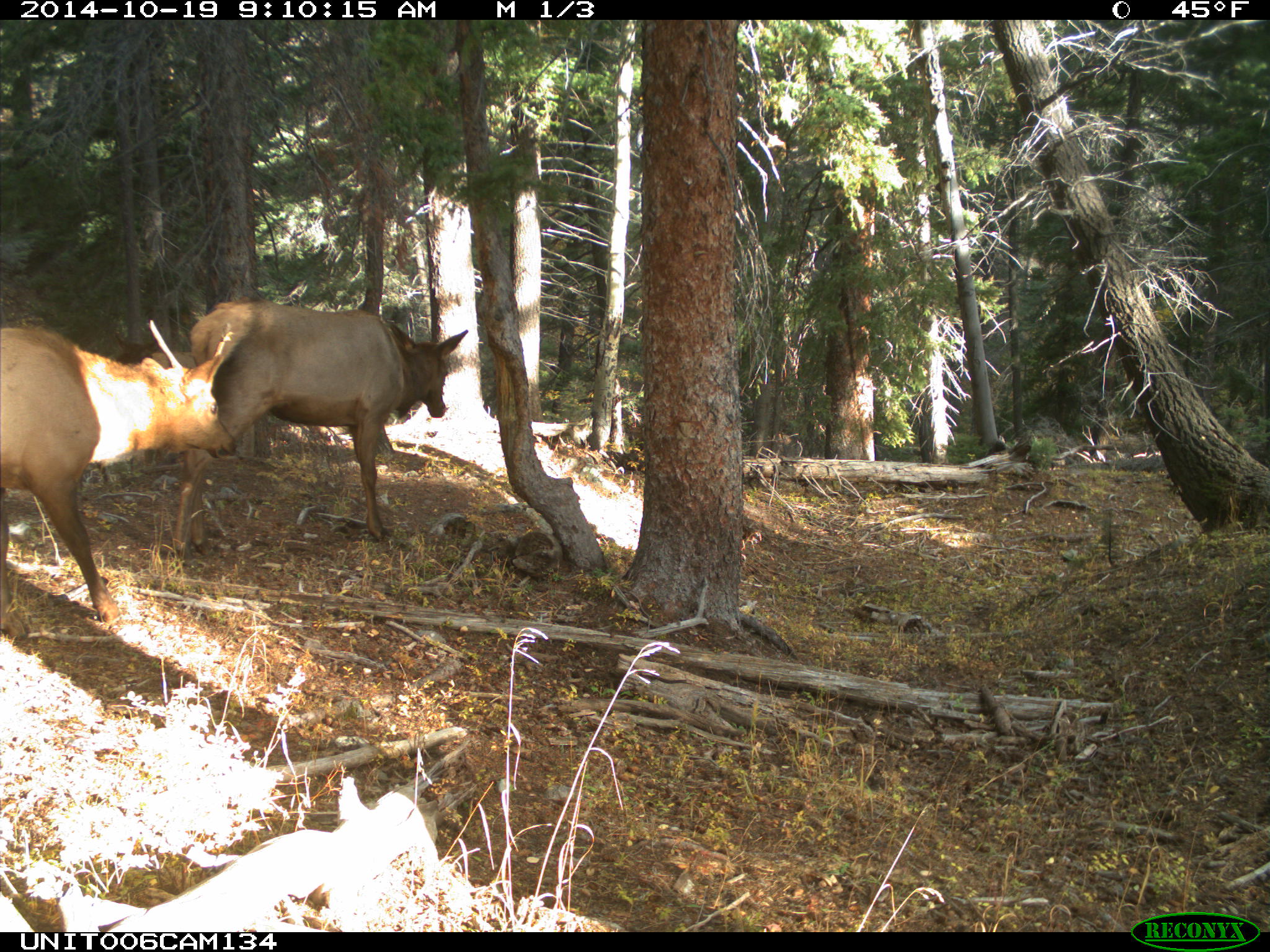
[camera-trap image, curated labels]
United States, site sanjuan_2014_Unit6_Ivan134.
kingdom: Animalia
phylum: Chordata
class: Mammalia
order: Artiodactyla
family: Cervidae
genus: Cervus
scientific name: Cervus elaphus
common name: red deer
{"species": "Cervus elaphus (red deer)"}